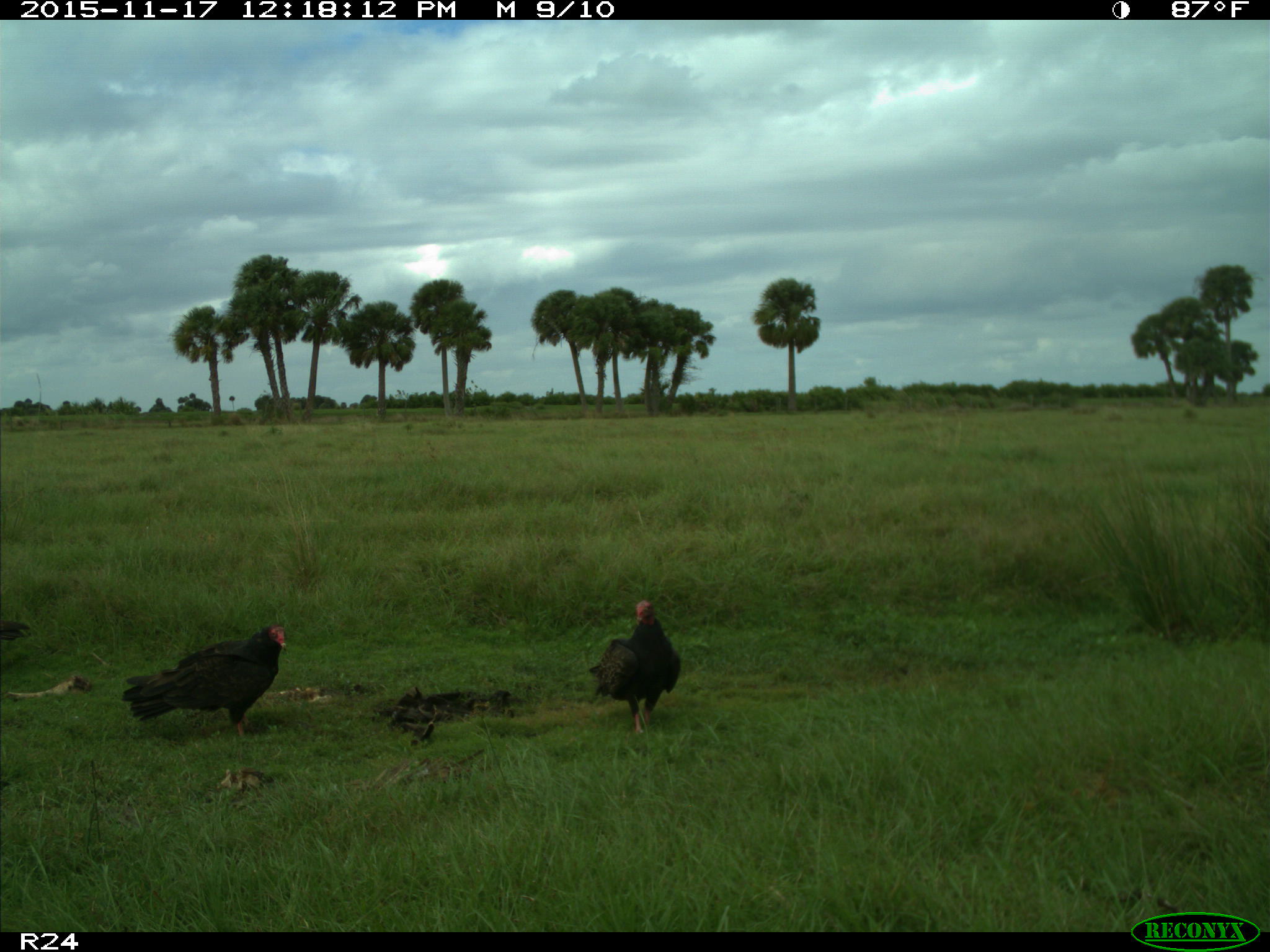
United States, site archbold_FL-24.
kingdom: Animalia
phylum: Chordata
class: Aves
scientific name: Aves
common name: birds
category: unidentified bird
Unidentified bird (birds) (Aves).